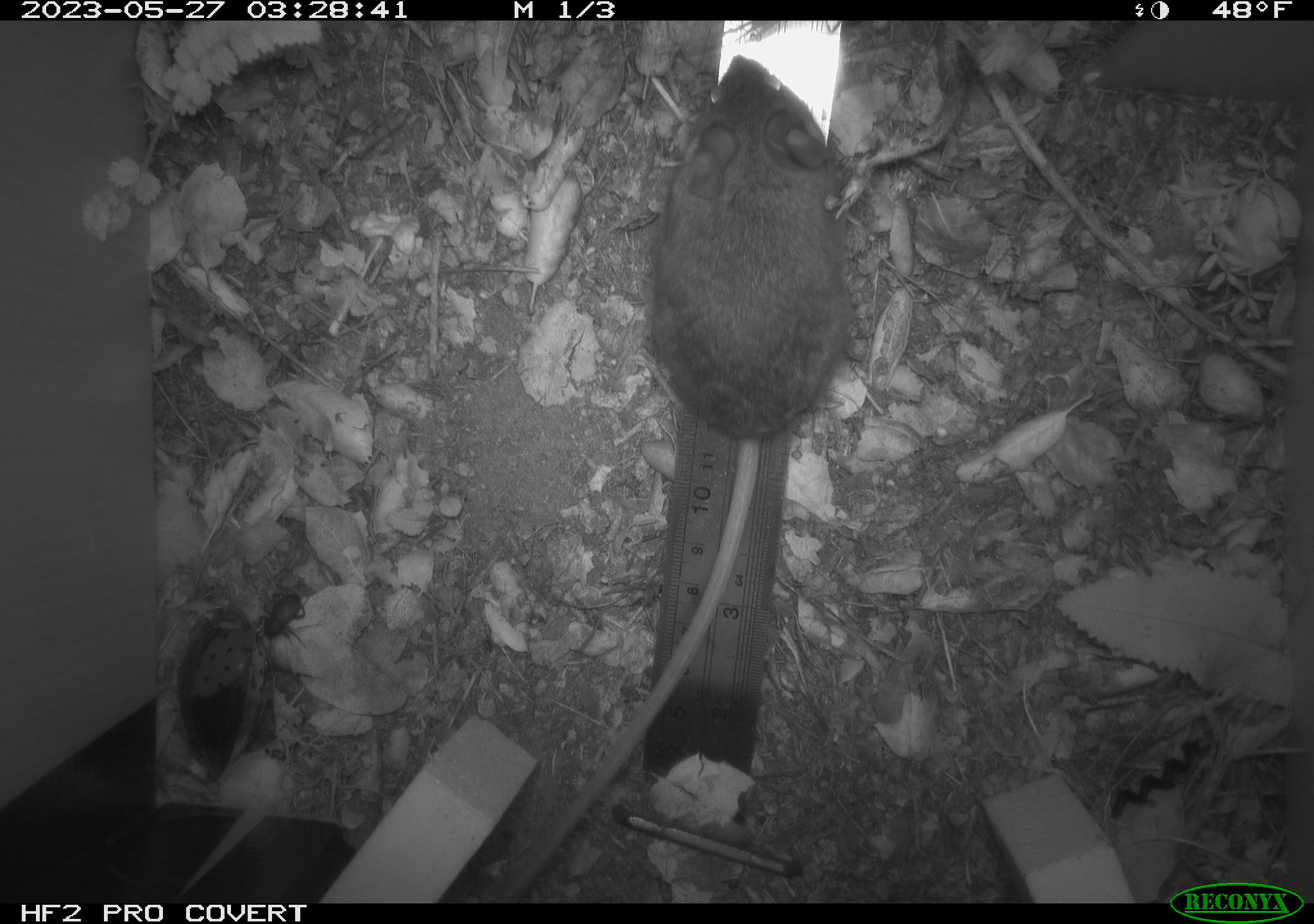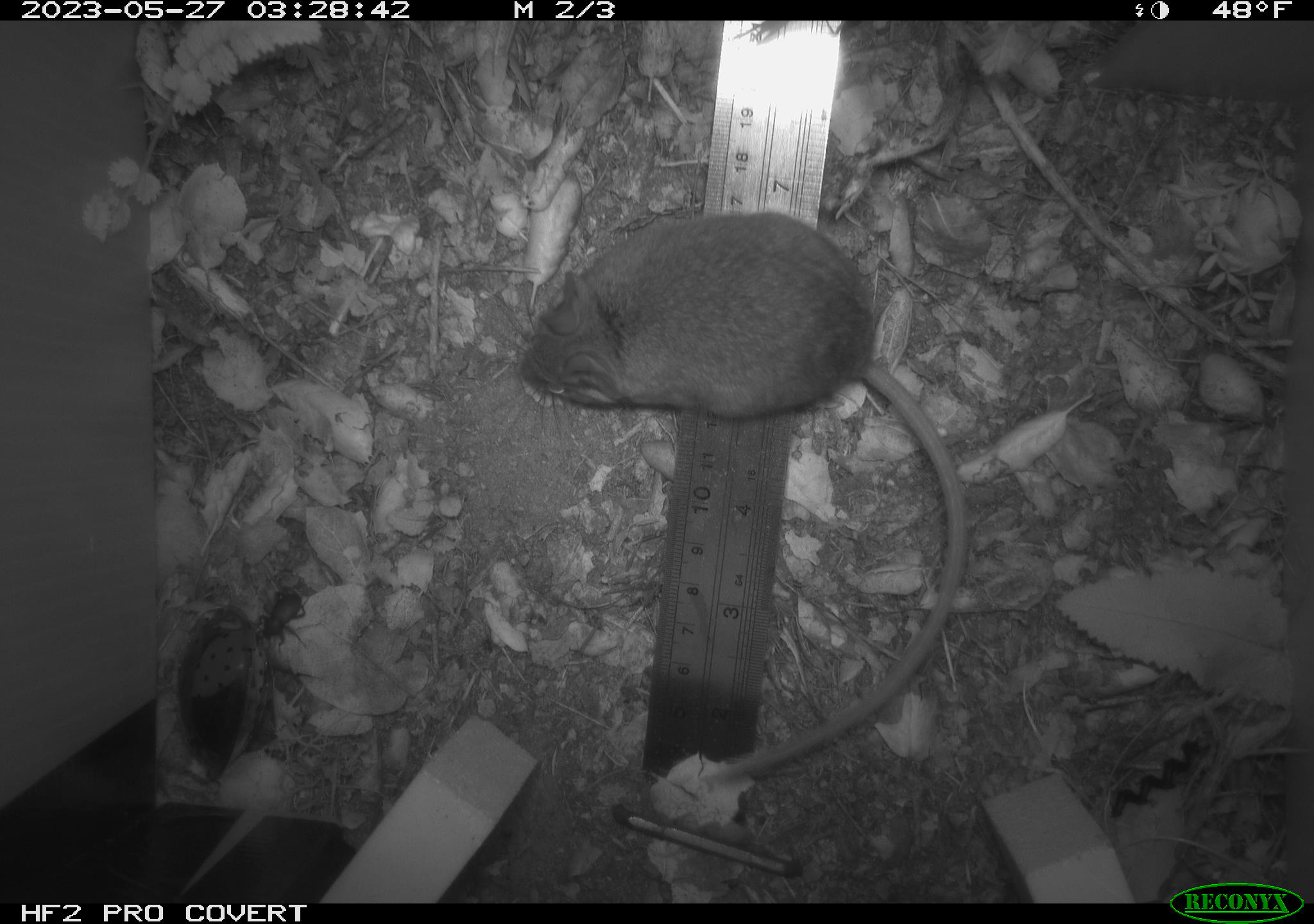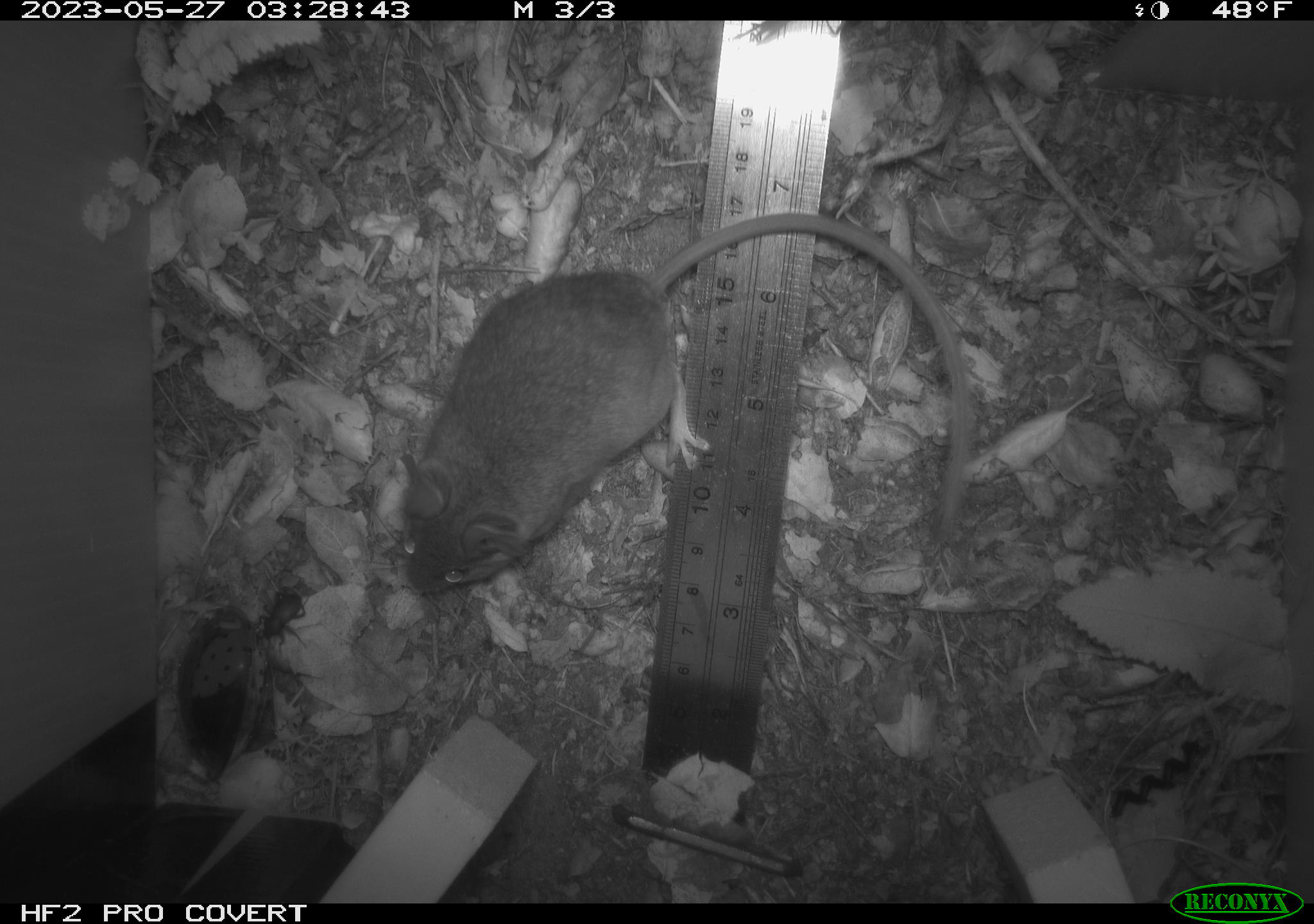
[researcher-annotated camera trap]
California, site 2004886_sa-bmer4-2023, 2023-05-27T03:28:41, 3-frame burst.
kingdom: Animalia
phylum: Chordata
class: Mammalia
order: Rodentia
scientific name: Rodentia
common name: mouse species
Mouse species (Rodentia).